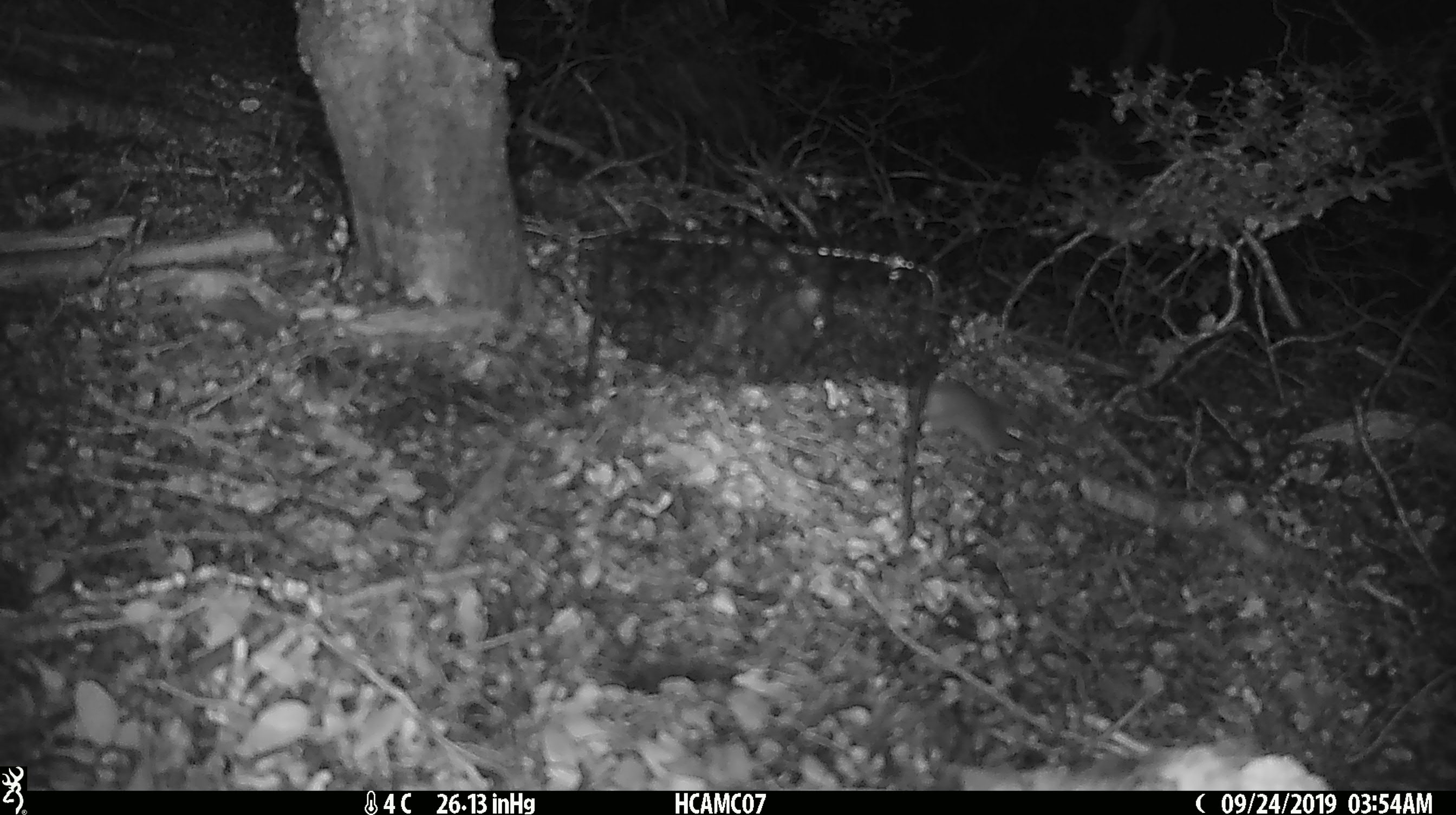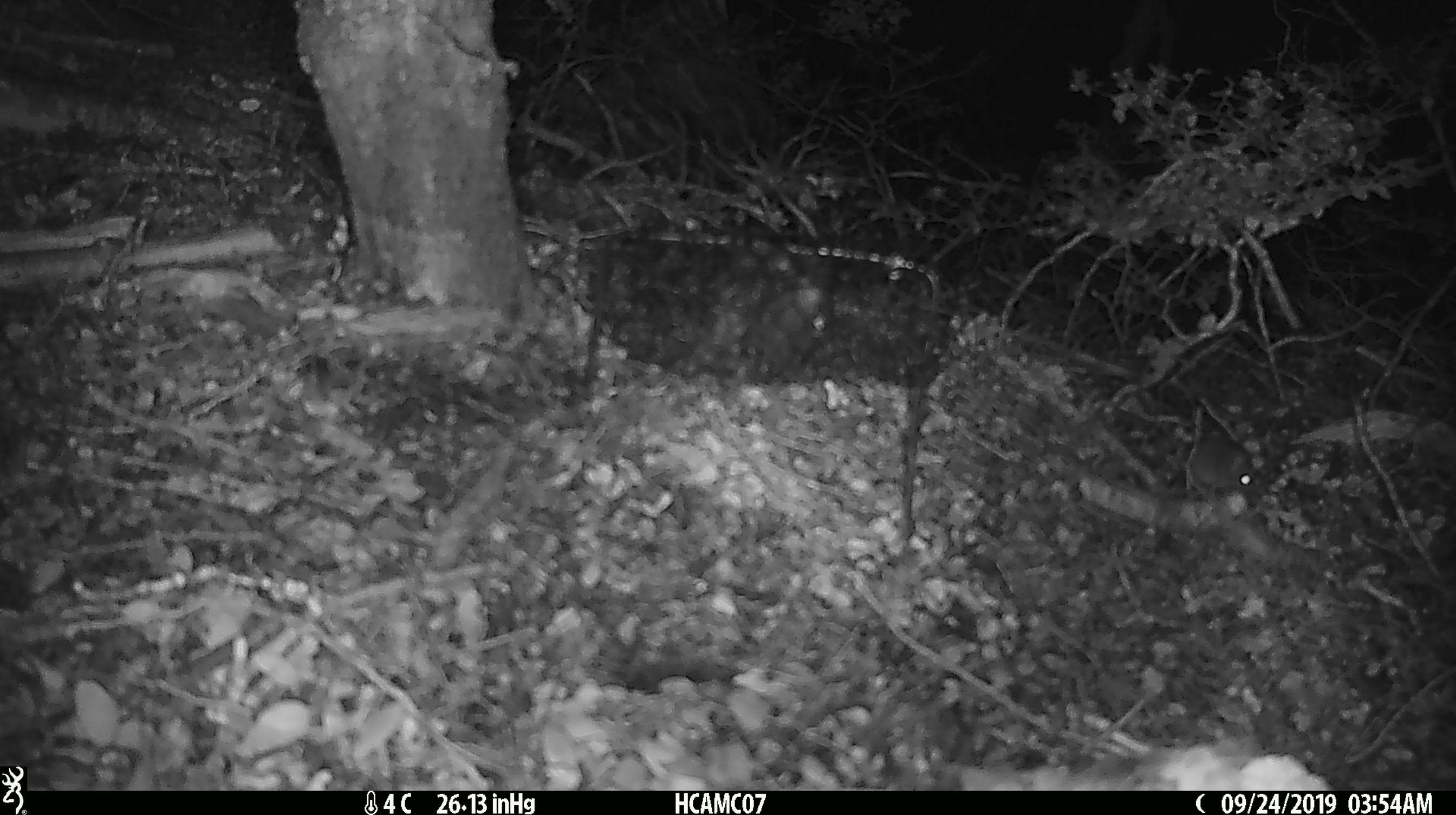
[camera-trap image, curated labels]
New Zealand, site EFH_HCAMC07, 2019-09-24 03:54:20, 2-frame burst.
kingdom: Animalia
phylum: Chordata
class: Mammalia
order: Rodentia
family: Muridae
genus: Mus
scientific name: Mus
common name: mouse